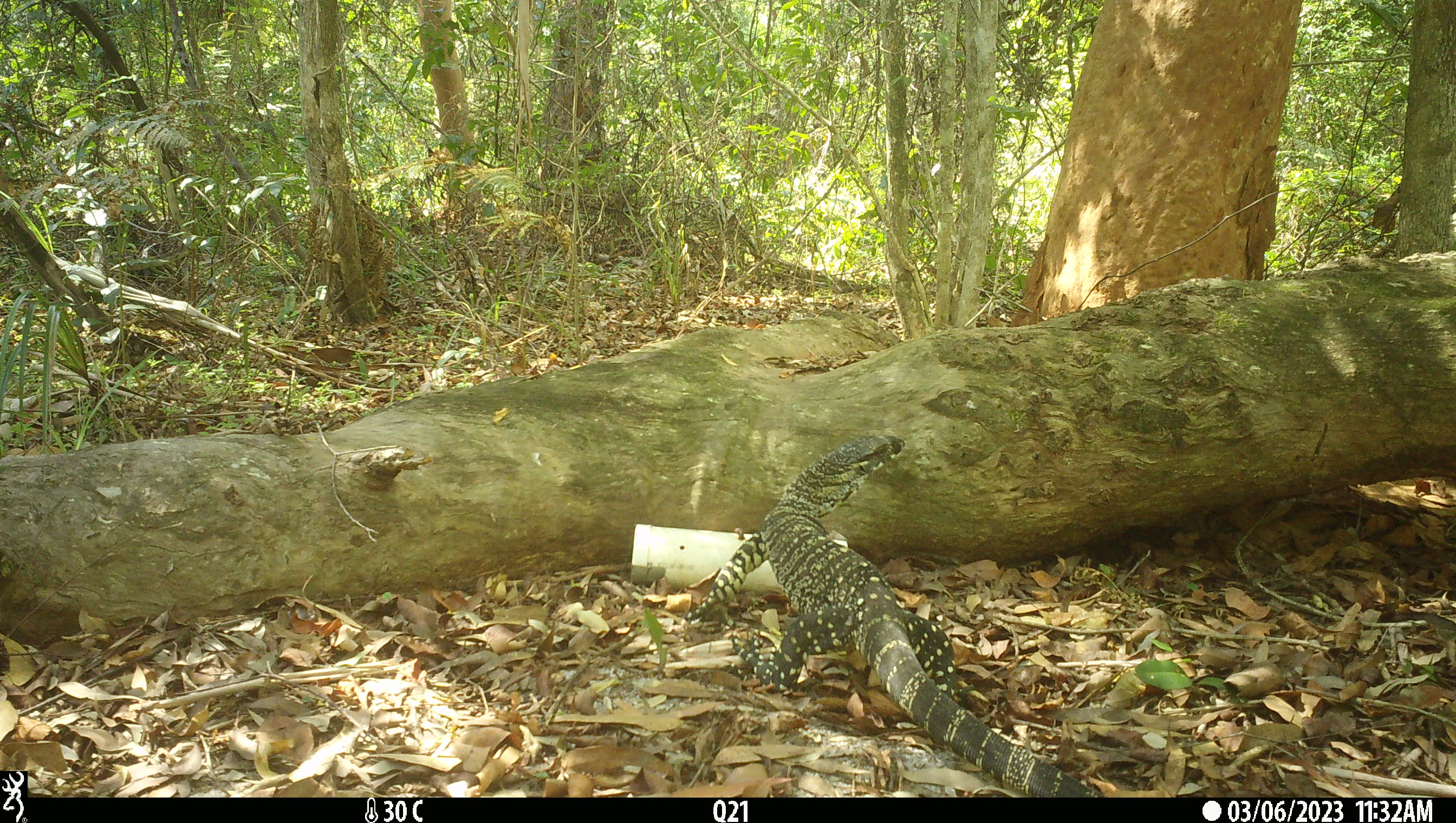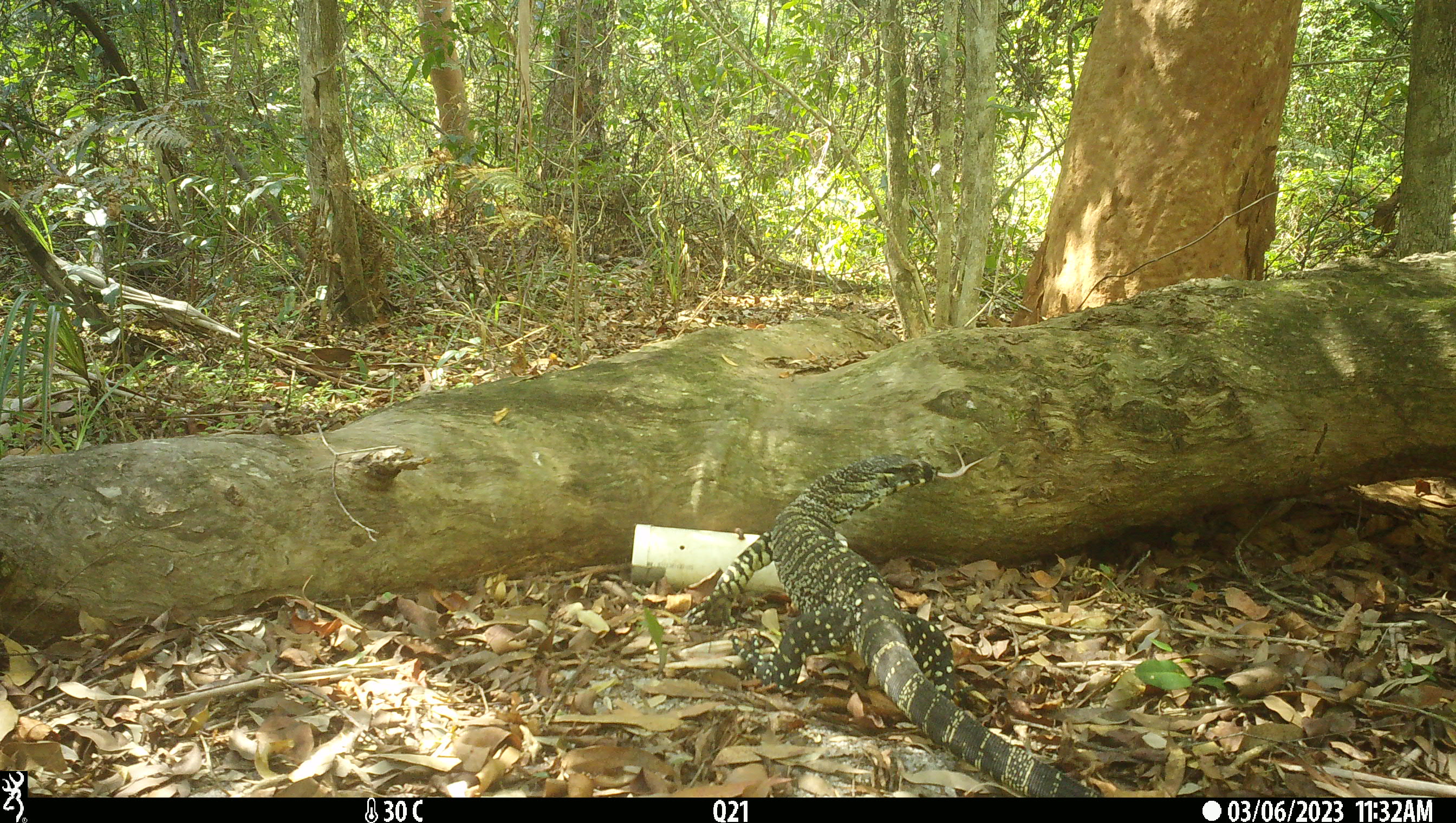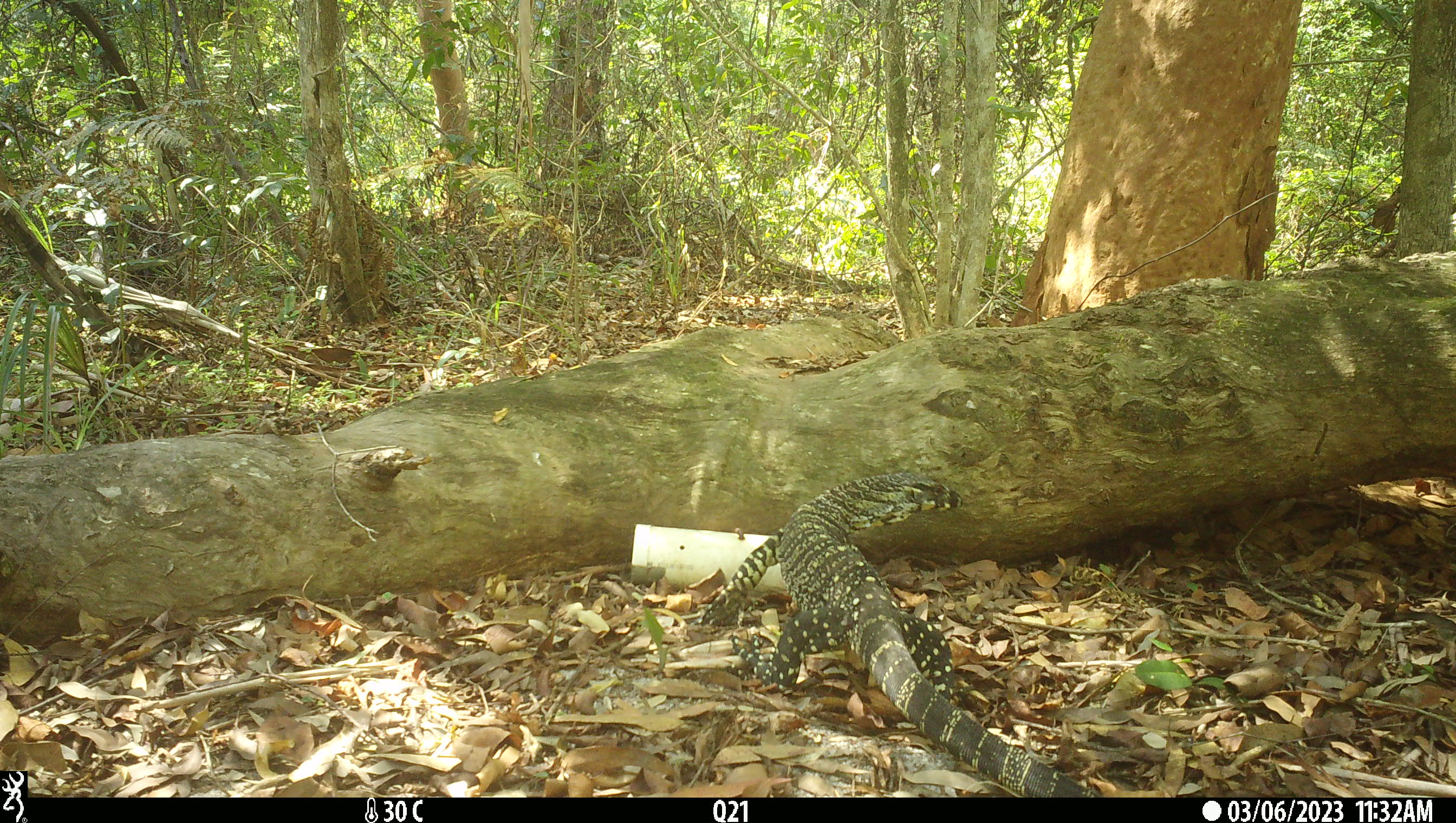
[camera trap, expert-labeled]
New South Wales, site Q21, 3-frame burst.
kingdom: Animalia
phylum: Chordata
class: Reptilia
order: Squamata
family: Varanidae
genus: Varanus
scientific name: Varanus varius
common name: lace monitor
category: goanna